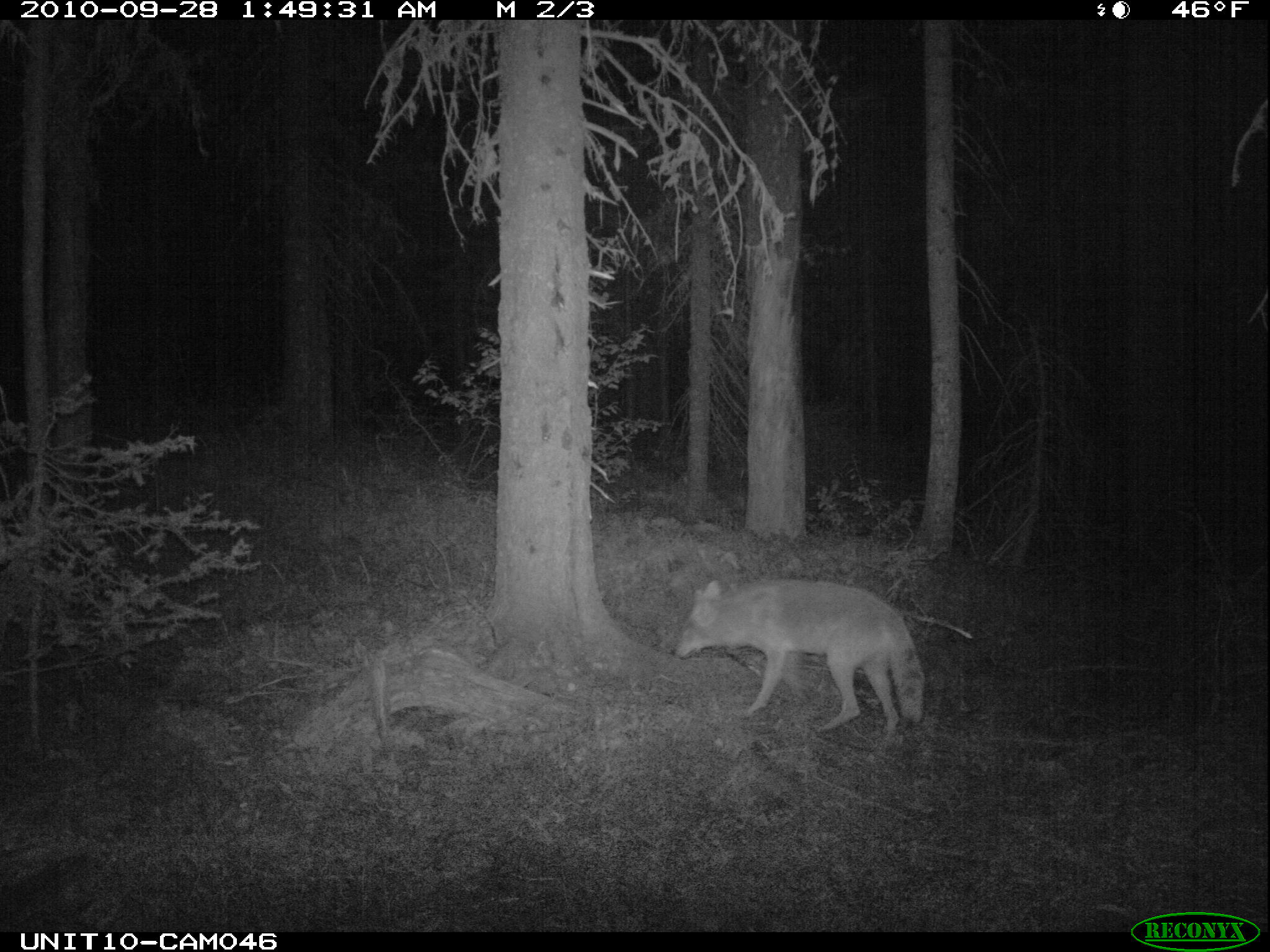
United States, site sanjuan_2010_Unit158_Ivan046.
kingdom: Animalia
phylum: Chordata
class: Mammalia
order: Carnivora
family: Canidae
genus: Canis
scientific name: Canis latrans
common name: coyote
Canis latrans (coyote).